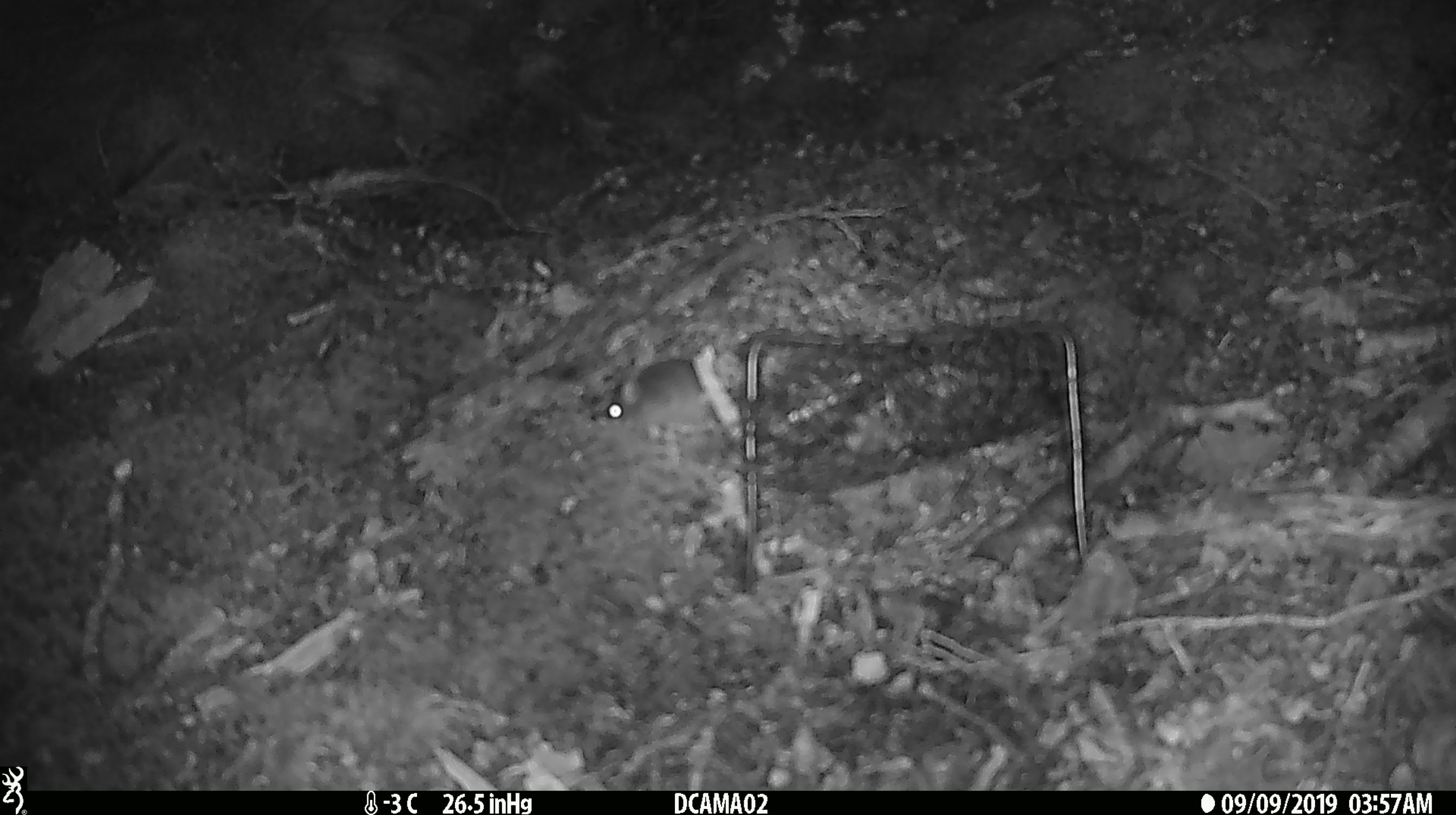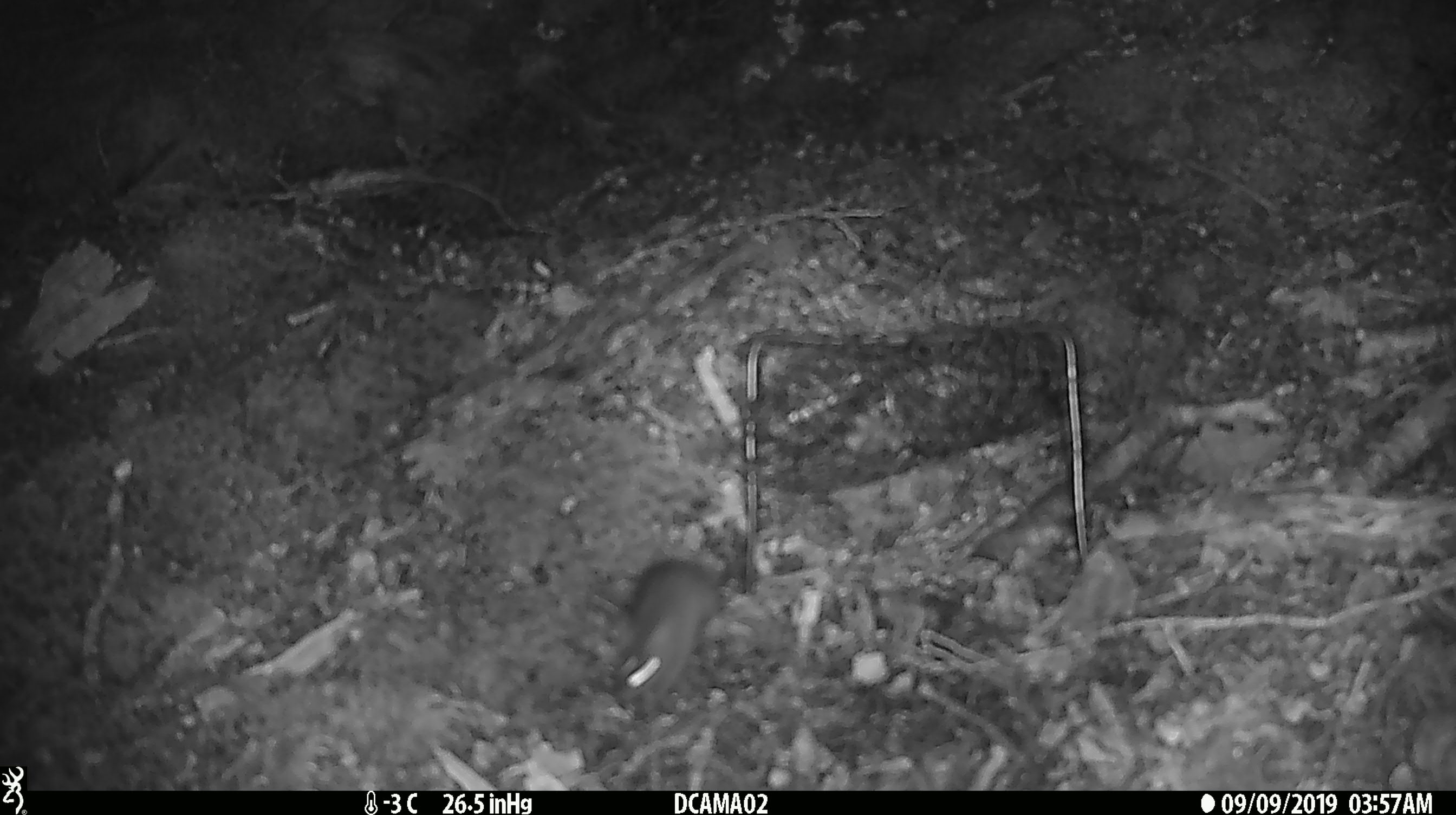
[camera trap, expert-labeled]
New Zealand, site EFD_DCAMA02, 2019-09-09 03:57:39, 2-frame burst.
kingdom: Animalia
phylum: Chordata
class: Mammalia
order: Rodentia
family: Muridae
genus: Mus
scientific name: Mus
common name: mouse